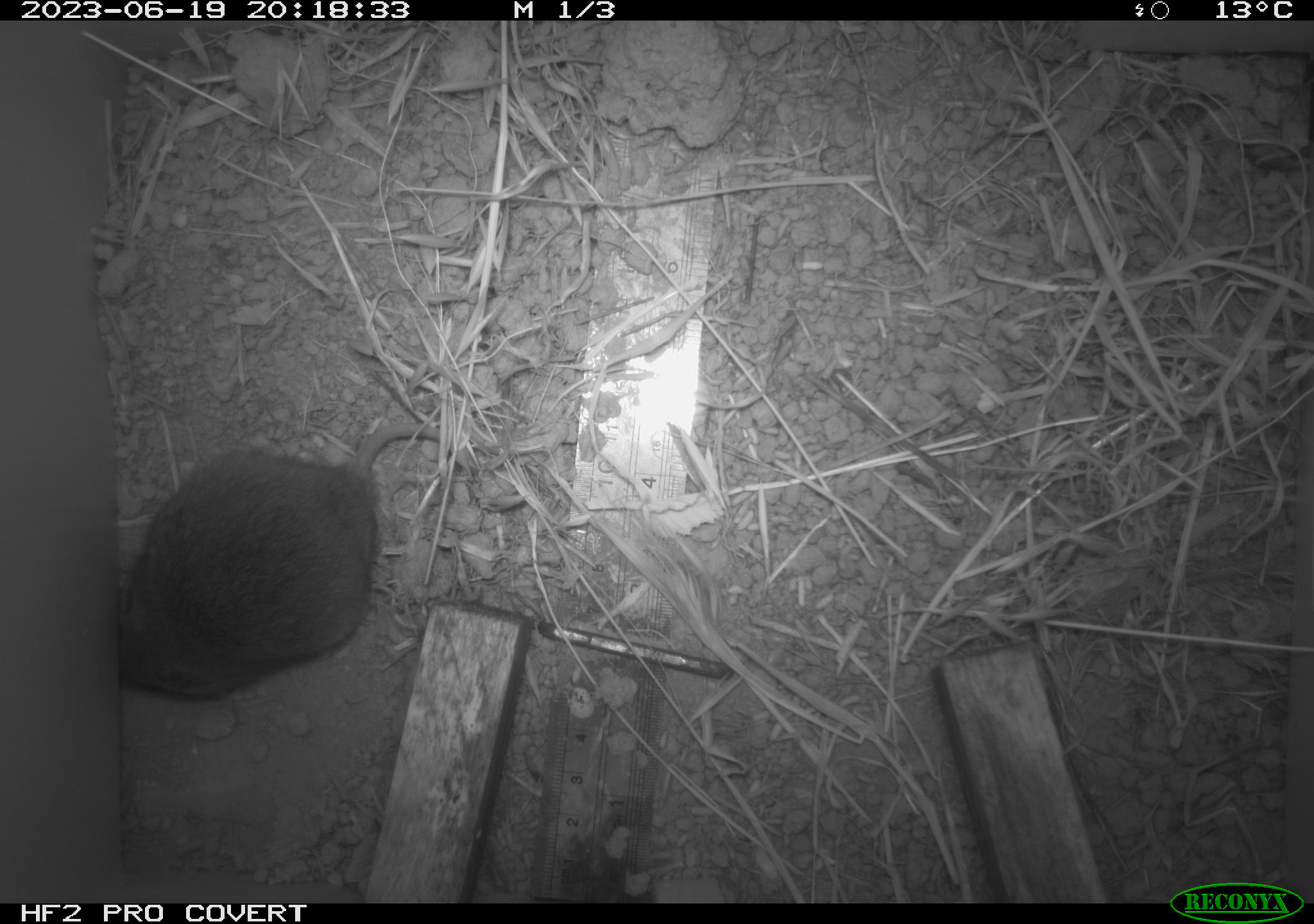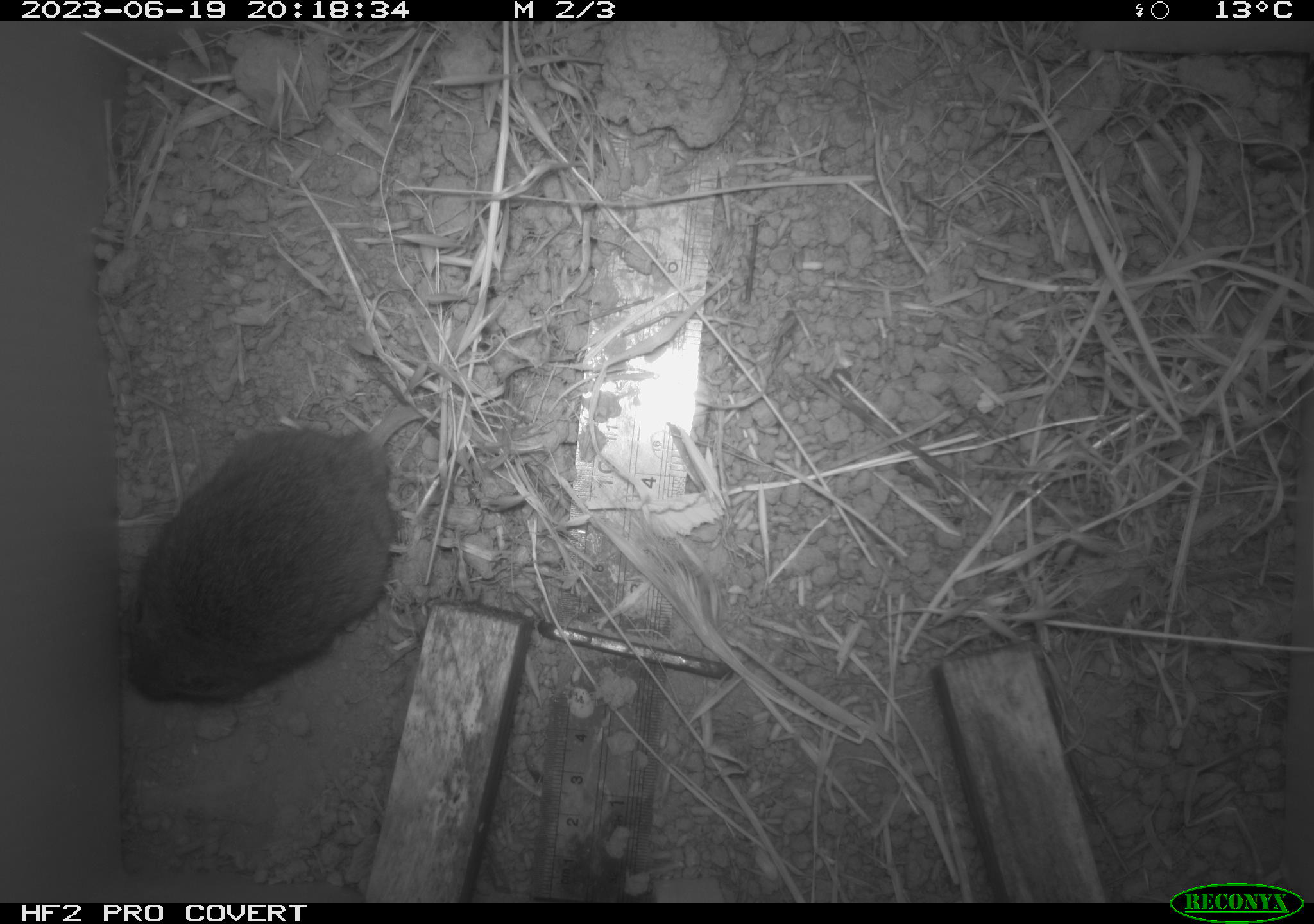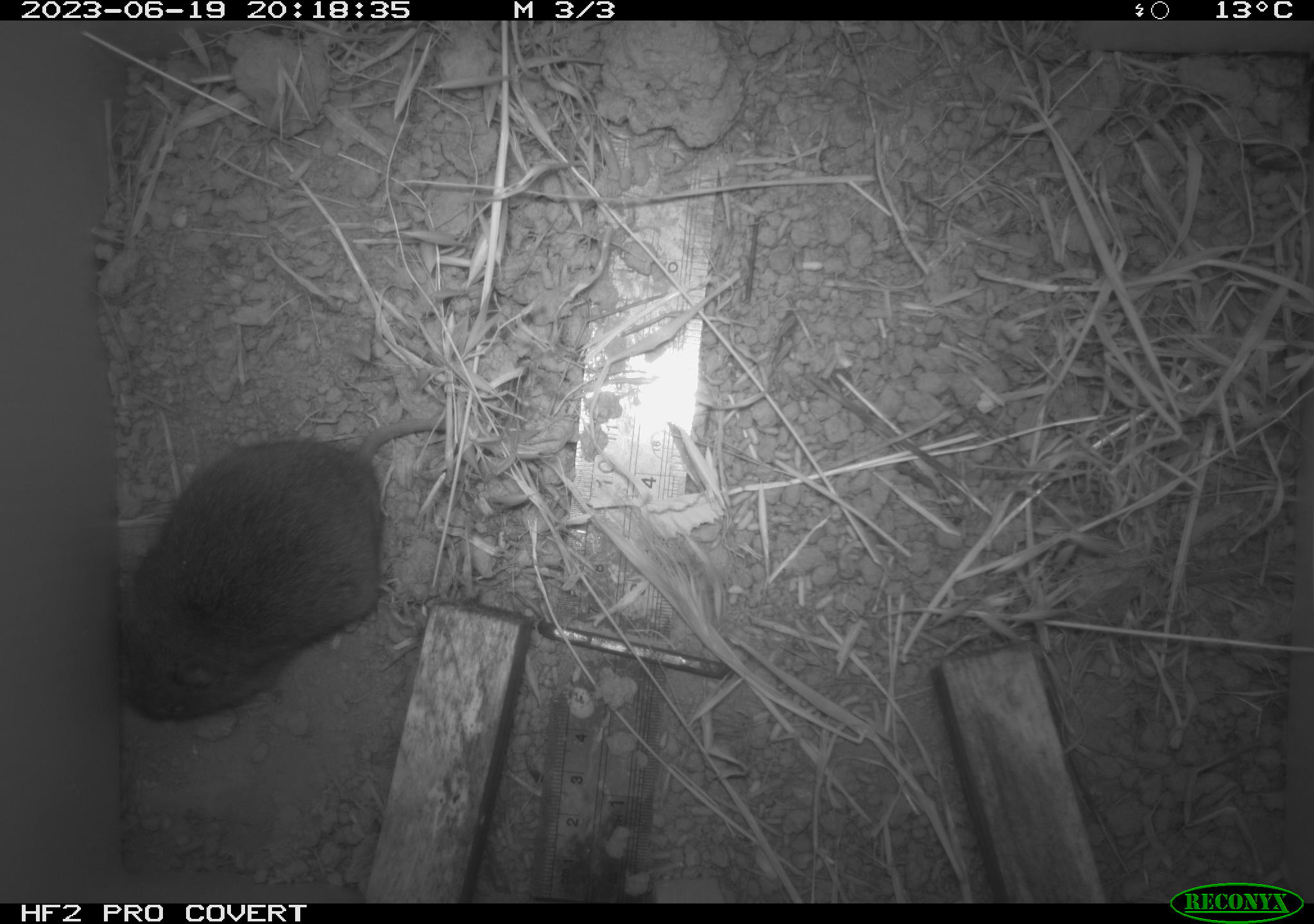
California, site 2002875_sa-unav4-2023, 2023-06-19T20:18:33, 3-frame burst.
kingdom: Animalia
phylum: Chordata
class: Mammalia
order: Rodentia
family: Cricetidae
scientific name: Arvicolinae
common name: voles, lemmings, and muskrats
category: arvicolinae subfamily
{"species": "arvicolinae subfamily (voles, lemmings, and muskrats) (Arvicolinae)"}